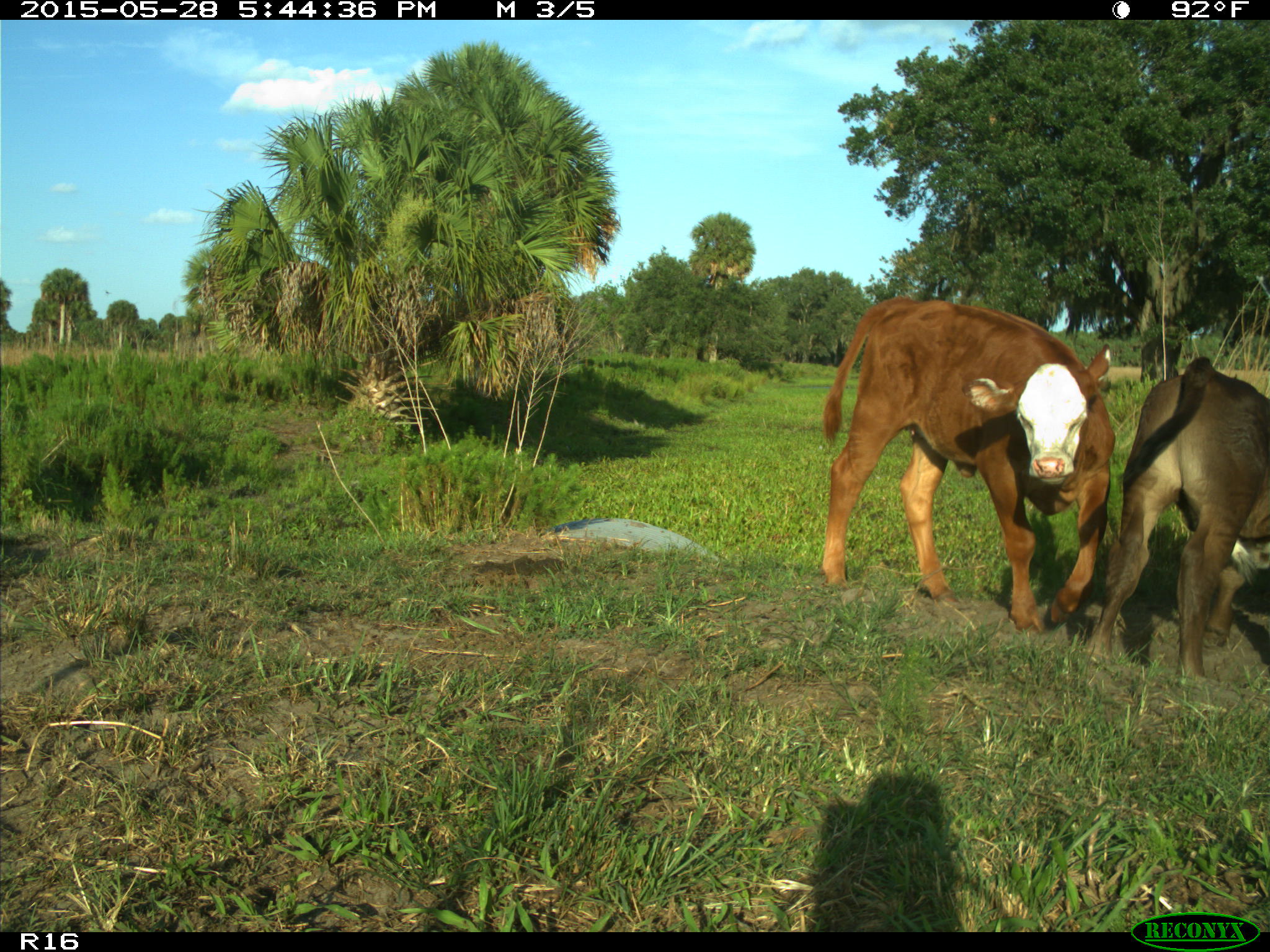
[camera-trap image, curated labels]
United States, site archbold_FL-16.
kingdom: Animalia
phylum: Chordata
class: Mammalia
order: Artiodactyla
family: Bovidae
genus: Bos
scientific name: Bos taurus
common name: domestic cow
Bos taurus (domestic cow).